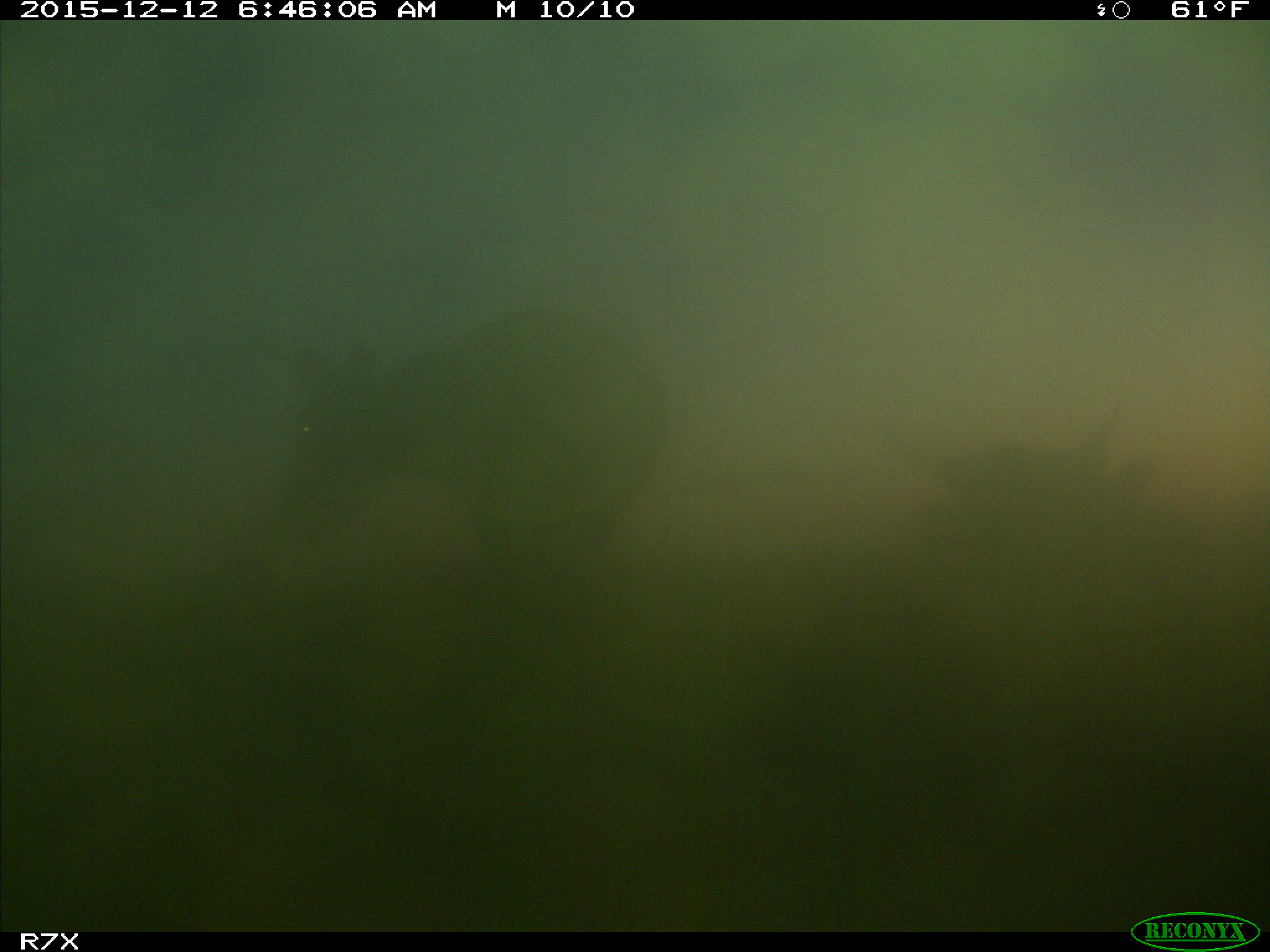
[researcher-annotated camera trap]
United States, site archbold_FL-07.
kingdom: Animalia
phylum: Chordata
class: Mammalia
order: Artiodactyla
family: Bovidae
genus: Bos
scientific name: Bos taurus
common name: domestic cow